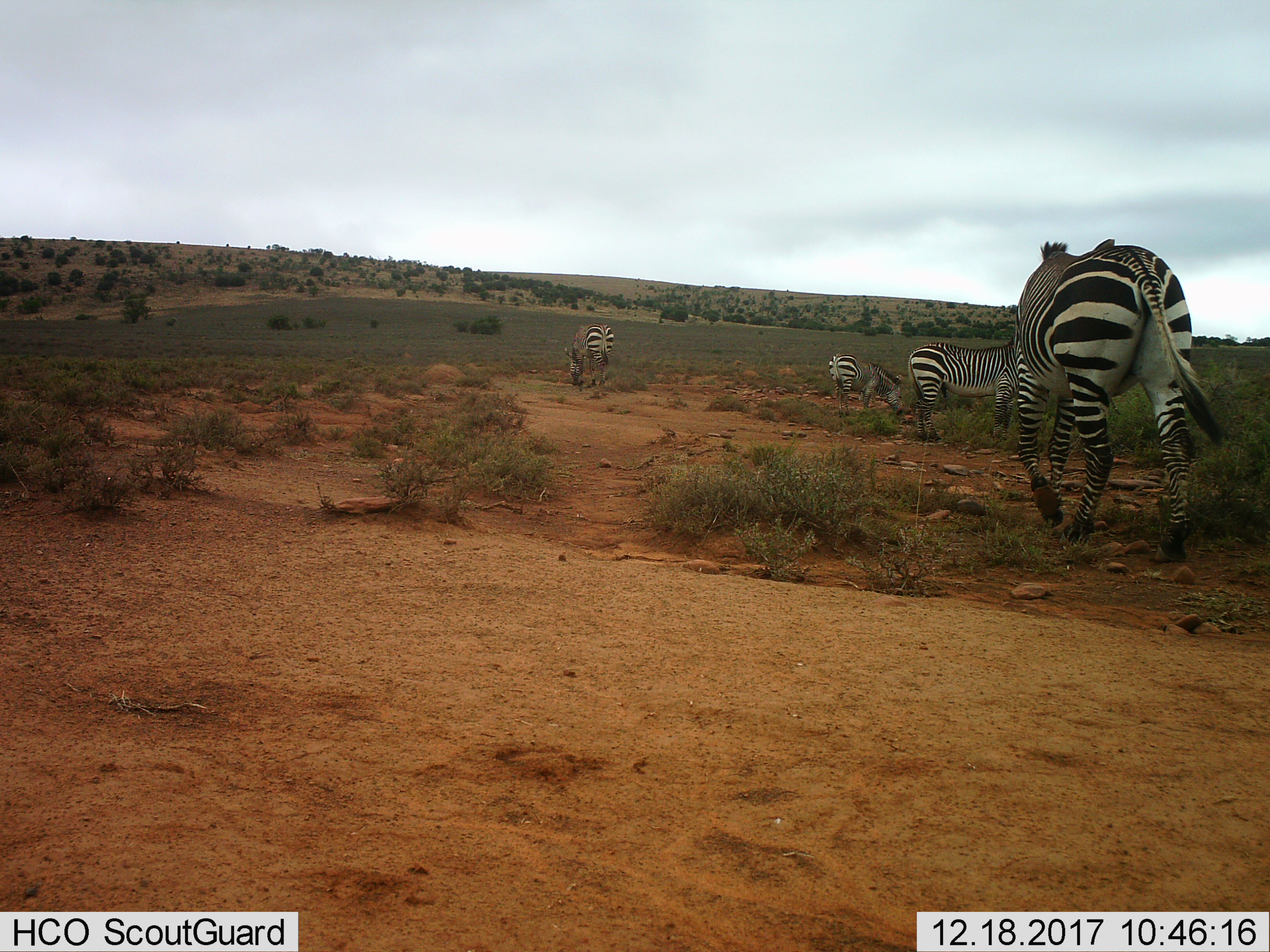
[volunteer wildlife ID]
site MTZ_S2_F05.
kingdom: Animalia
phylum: Chordata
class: Mammalia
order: Perissodactyla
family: Equidae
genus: Equus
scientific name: Equus zebra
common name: mountain zebra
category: zebramountain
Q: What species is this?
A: Zebramountain (mountain zebra) (Equus zebra).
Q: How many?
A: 4.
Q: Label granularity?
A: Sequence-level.